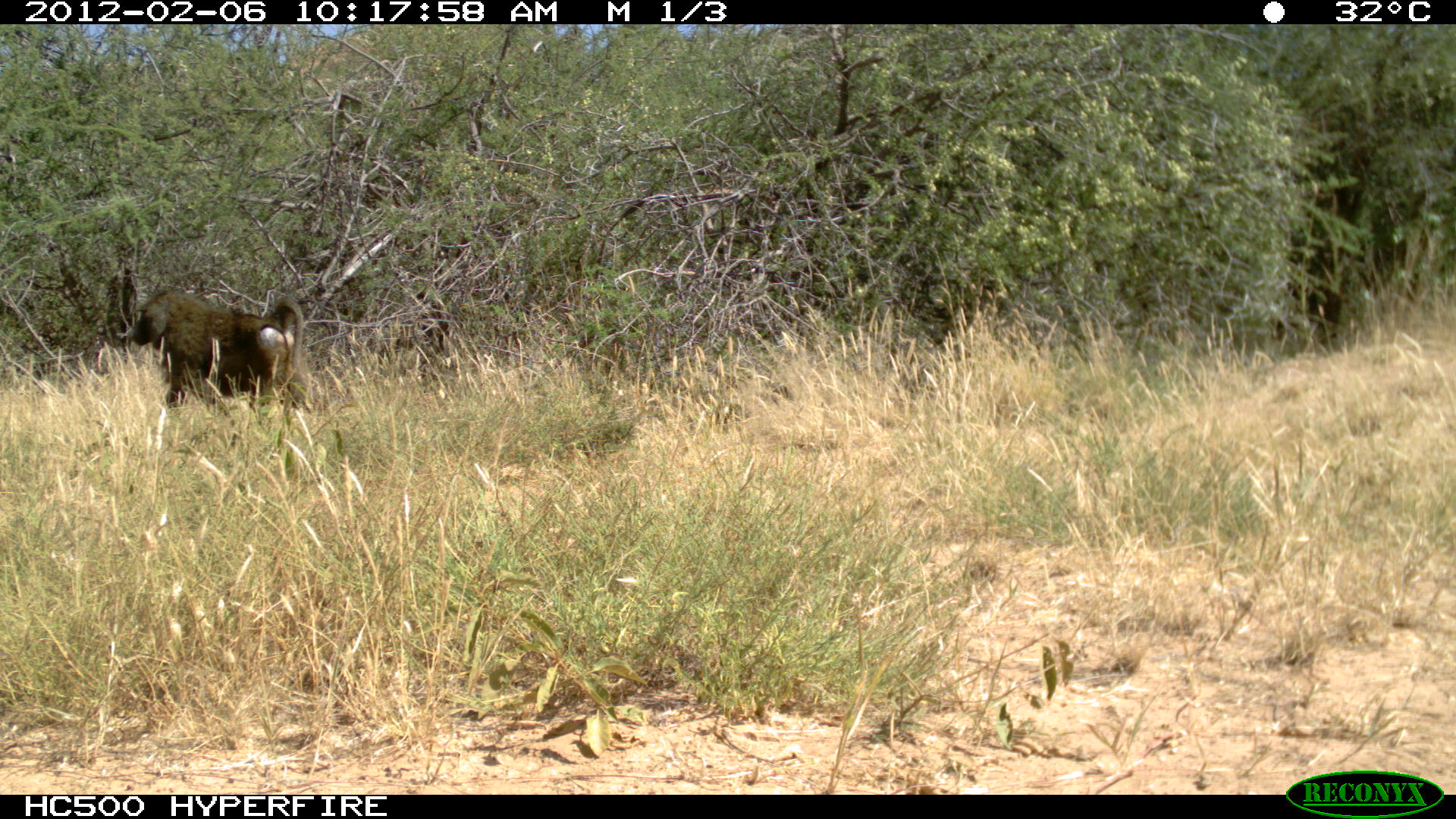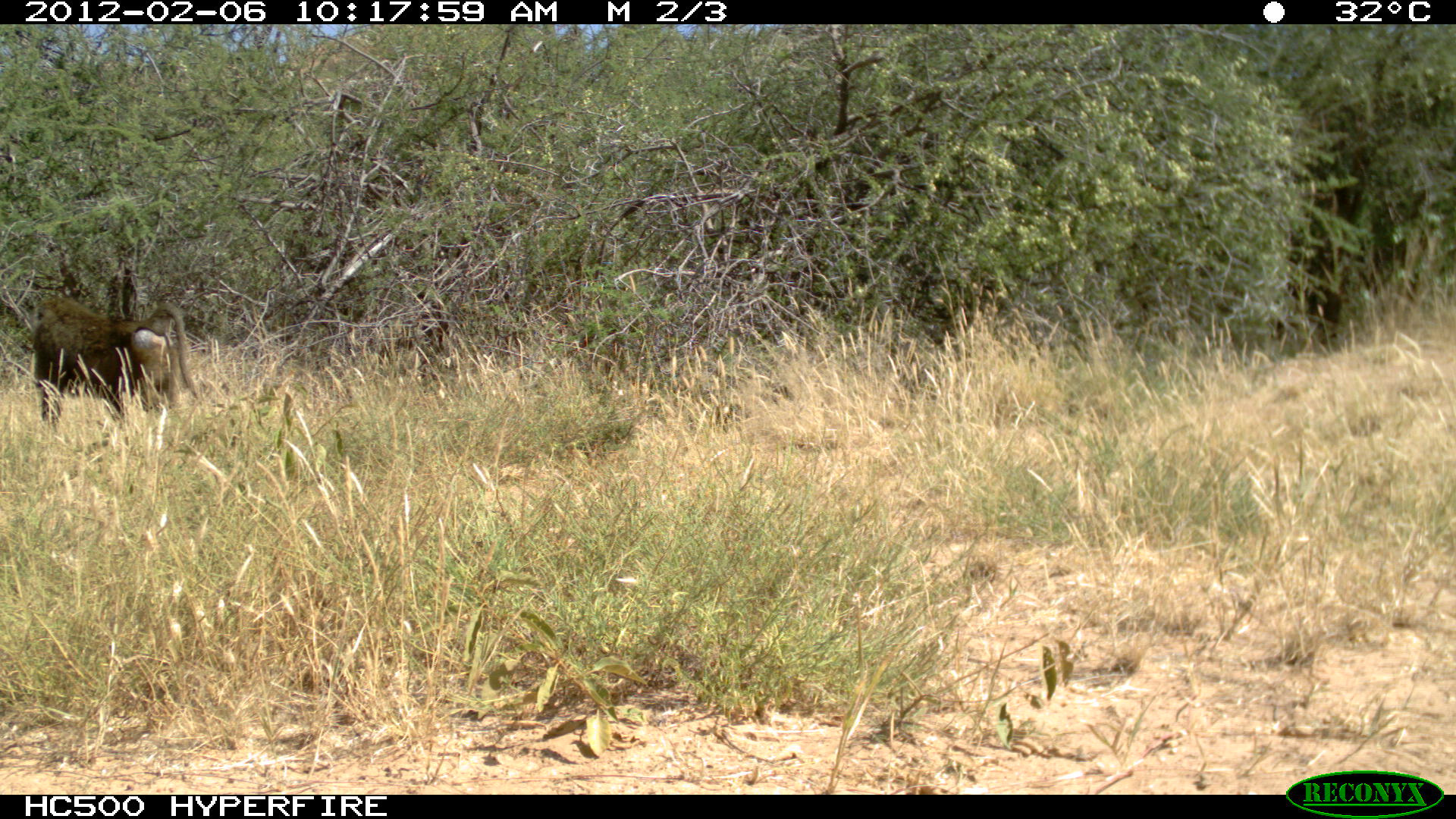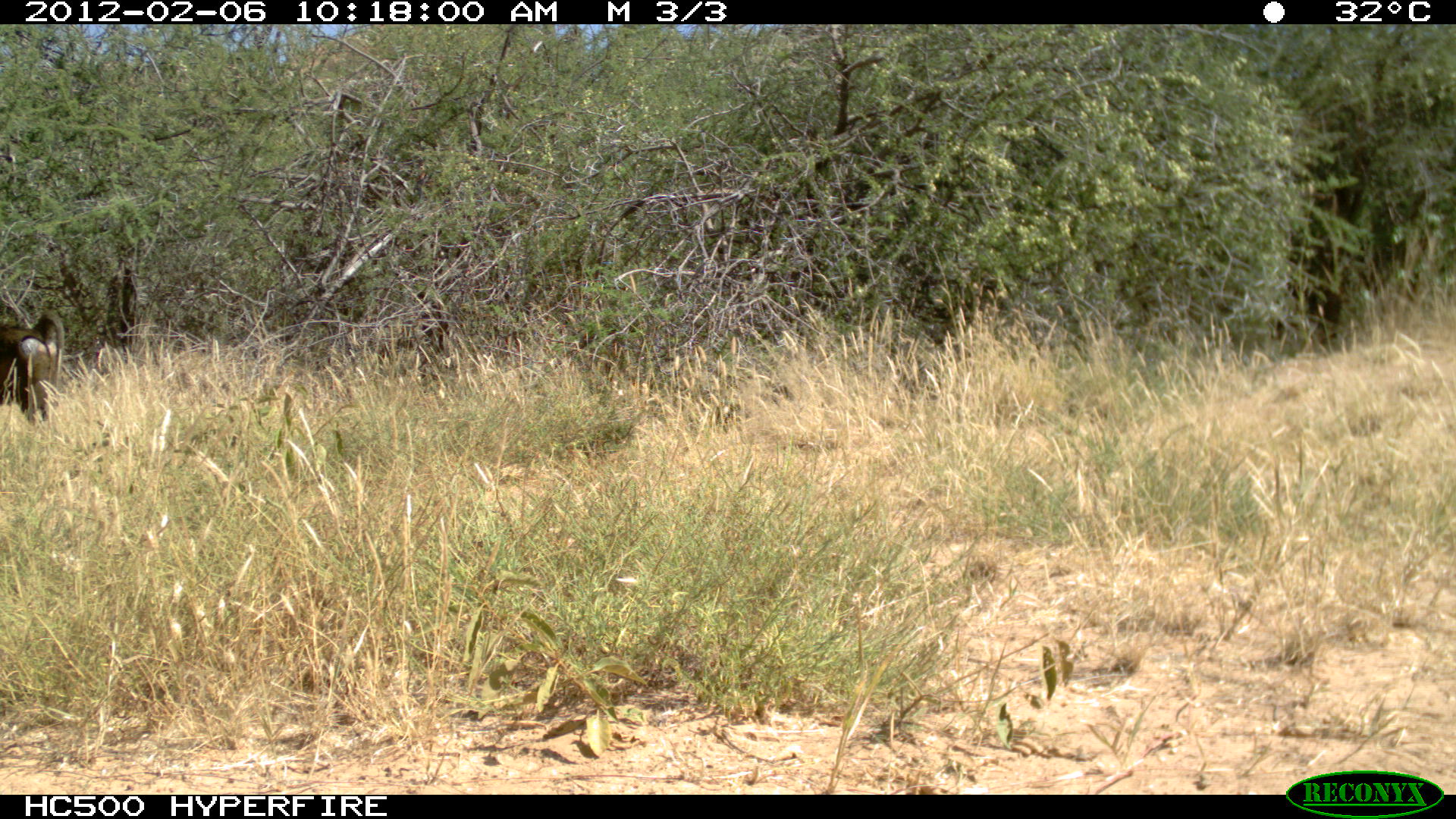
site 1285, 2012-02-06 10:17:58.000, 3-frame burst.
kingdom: Animalia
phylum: Chordata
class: Mammalia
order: Primates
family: Cercopithecidae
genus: Papio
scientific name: Papio anubis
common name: olive baboon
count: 1